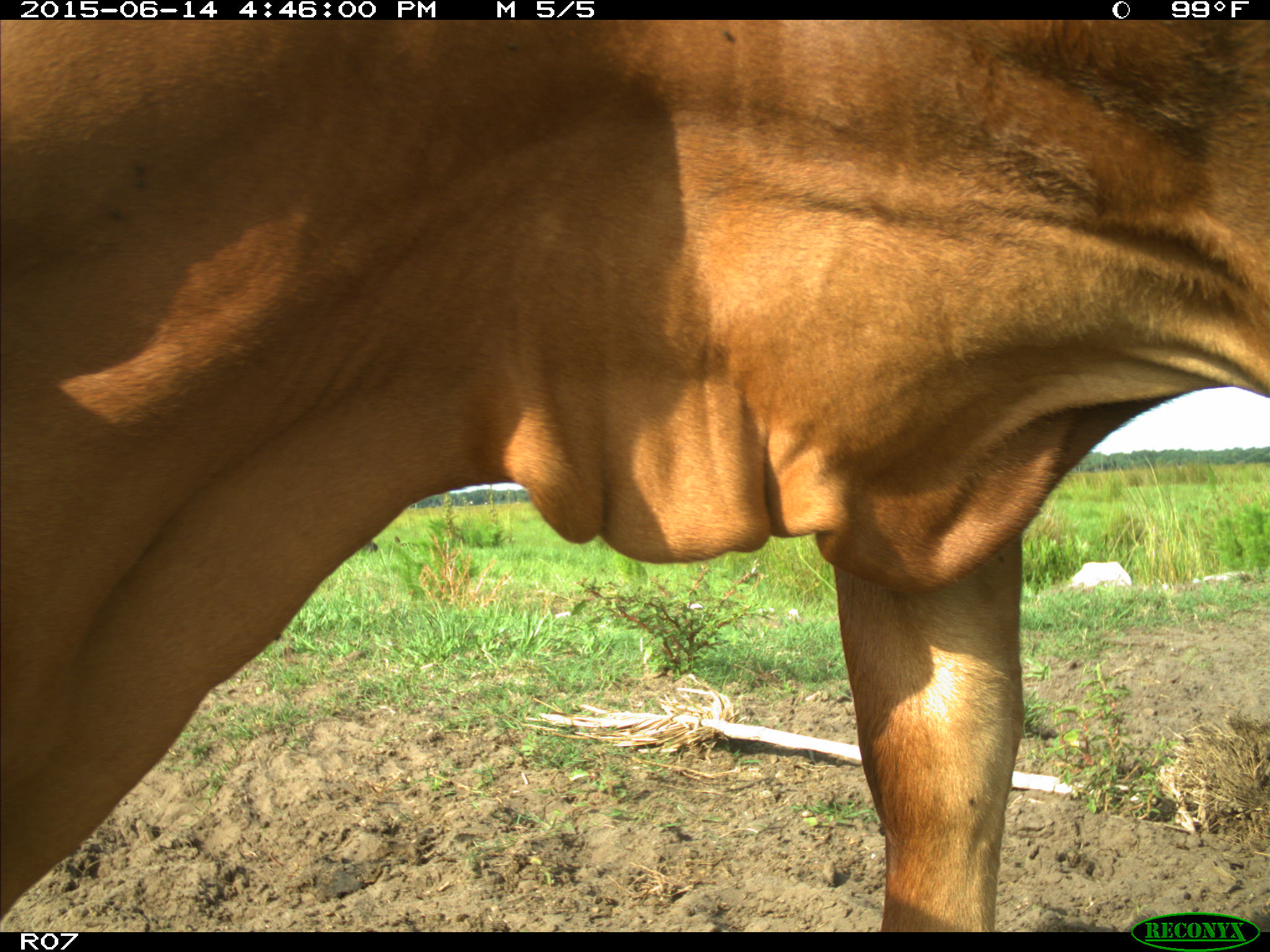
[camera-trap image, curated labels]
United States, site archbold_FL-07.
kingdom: Animalia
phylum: Chordata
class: Mammalia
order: Artiodactyla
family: Bovidae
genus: Bos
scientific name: Bos taurus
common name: domestic cow